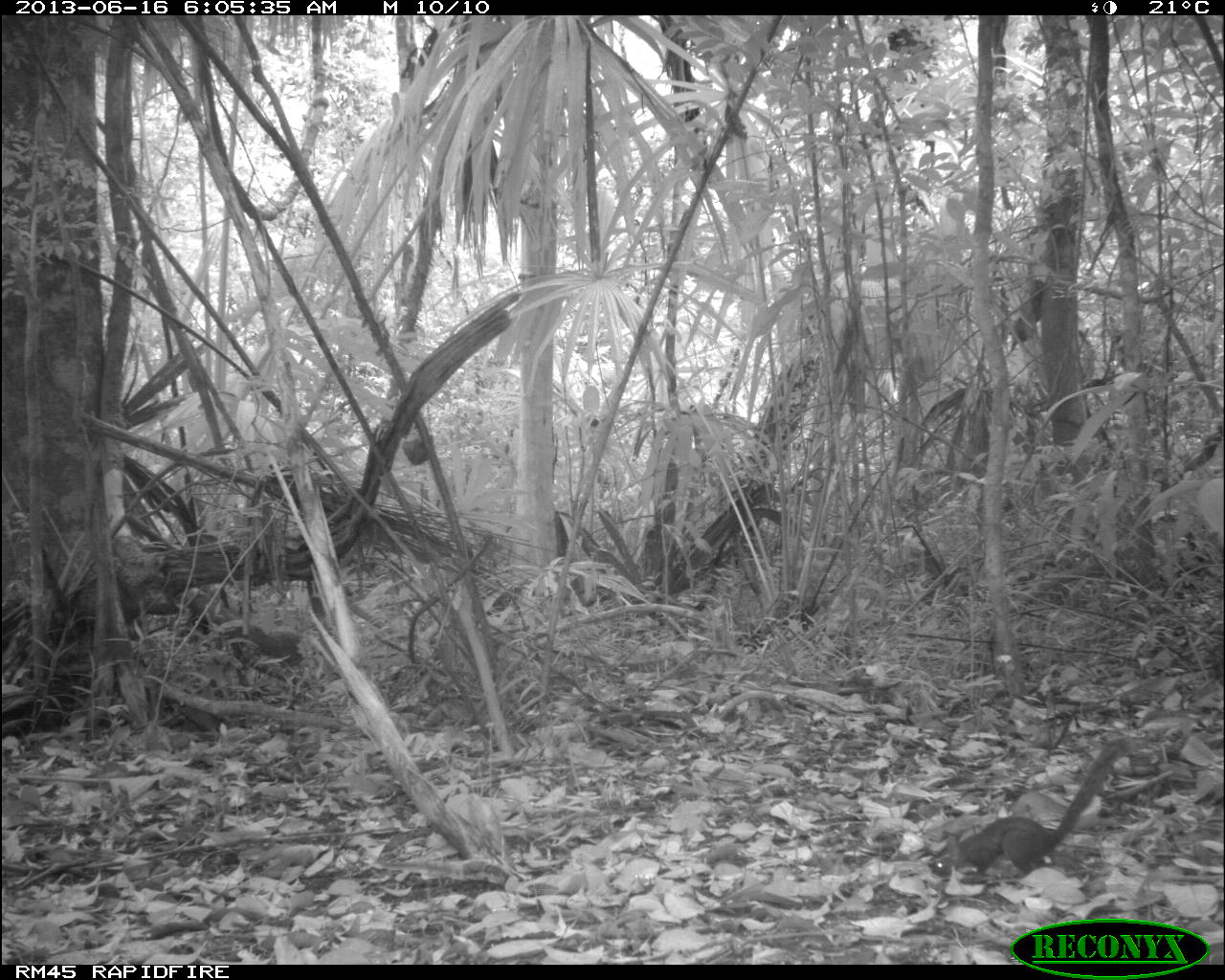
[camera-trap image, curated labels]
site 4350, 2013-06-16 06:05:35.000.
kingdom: Animalia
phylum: Chordata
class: Mammalia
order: Rodentia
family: Sciuridae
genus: Sciurus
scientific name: Sciurus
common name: squirrel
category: sciurus sp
Sciurus sp (squirrel) (Sciurus), count 1.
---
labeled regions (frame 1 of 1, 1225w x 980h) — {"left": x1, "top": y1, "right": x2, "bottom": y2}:
sciurus sp: {"left": 927, "top": 736, "right": 1129, "bottom": 879}